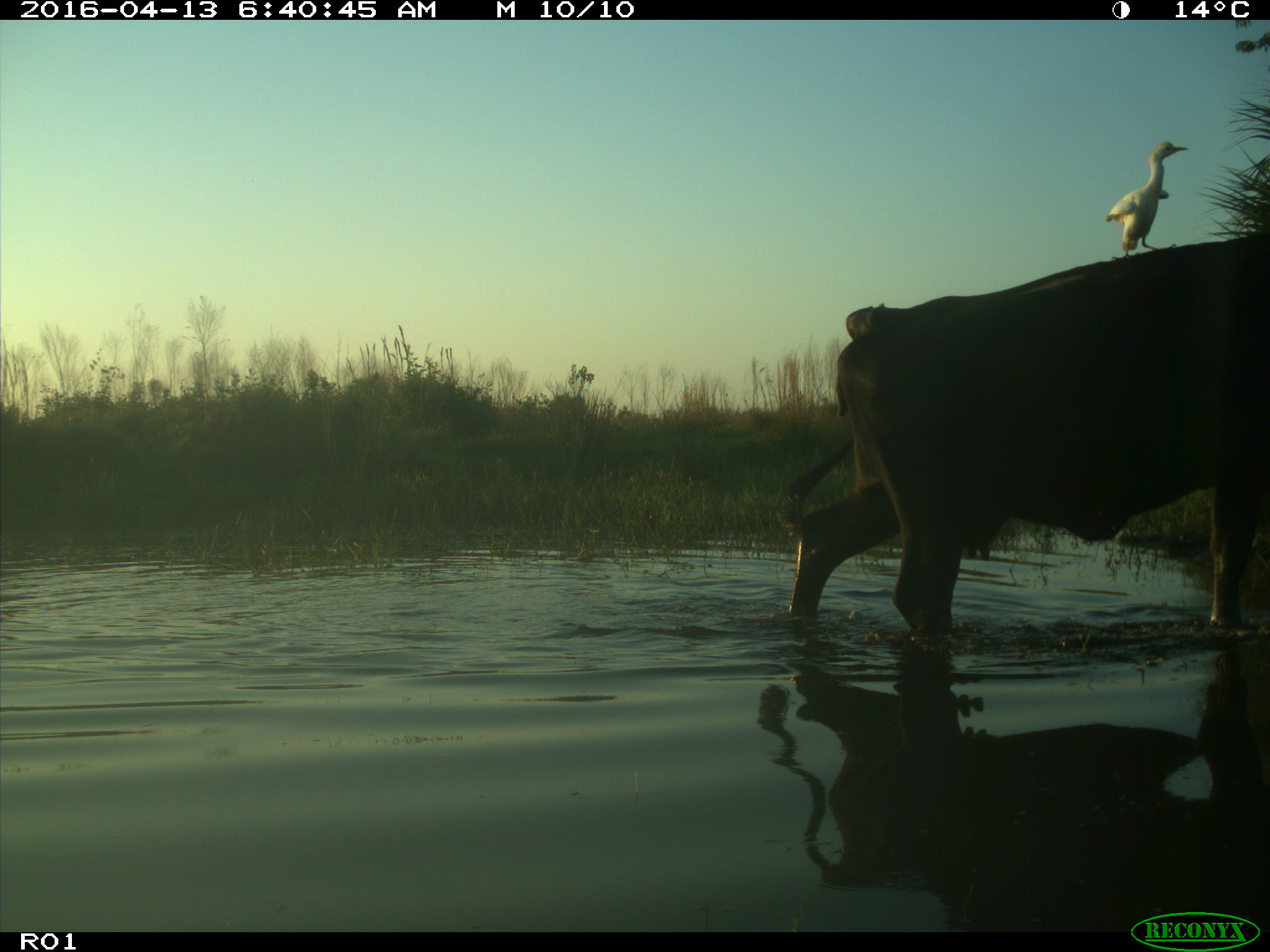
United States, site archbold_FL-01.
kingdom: Animalia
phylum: Chordata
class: Mammalia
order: Artiodactyla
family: Bovidae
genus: Bos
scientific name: Bos taurus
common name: domestic cow